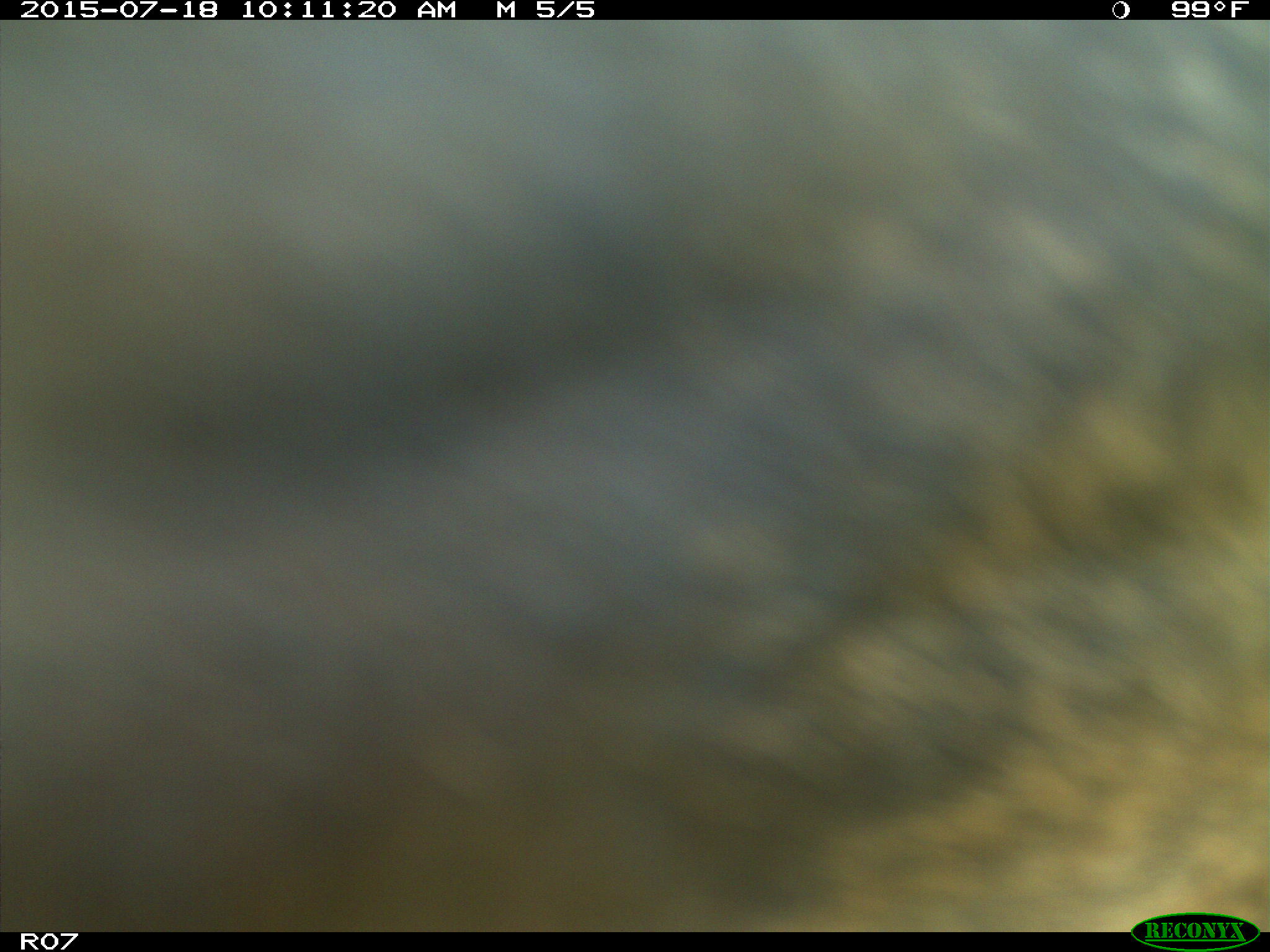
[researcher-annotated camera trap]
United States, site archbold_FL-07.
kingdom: Animalia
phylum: Chordata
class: Mammalia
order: Artiodactyla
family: Bovidae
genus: Bos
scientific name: Bos taurus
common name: domestic cow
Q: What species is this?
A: Bos taurus (domestic cow).